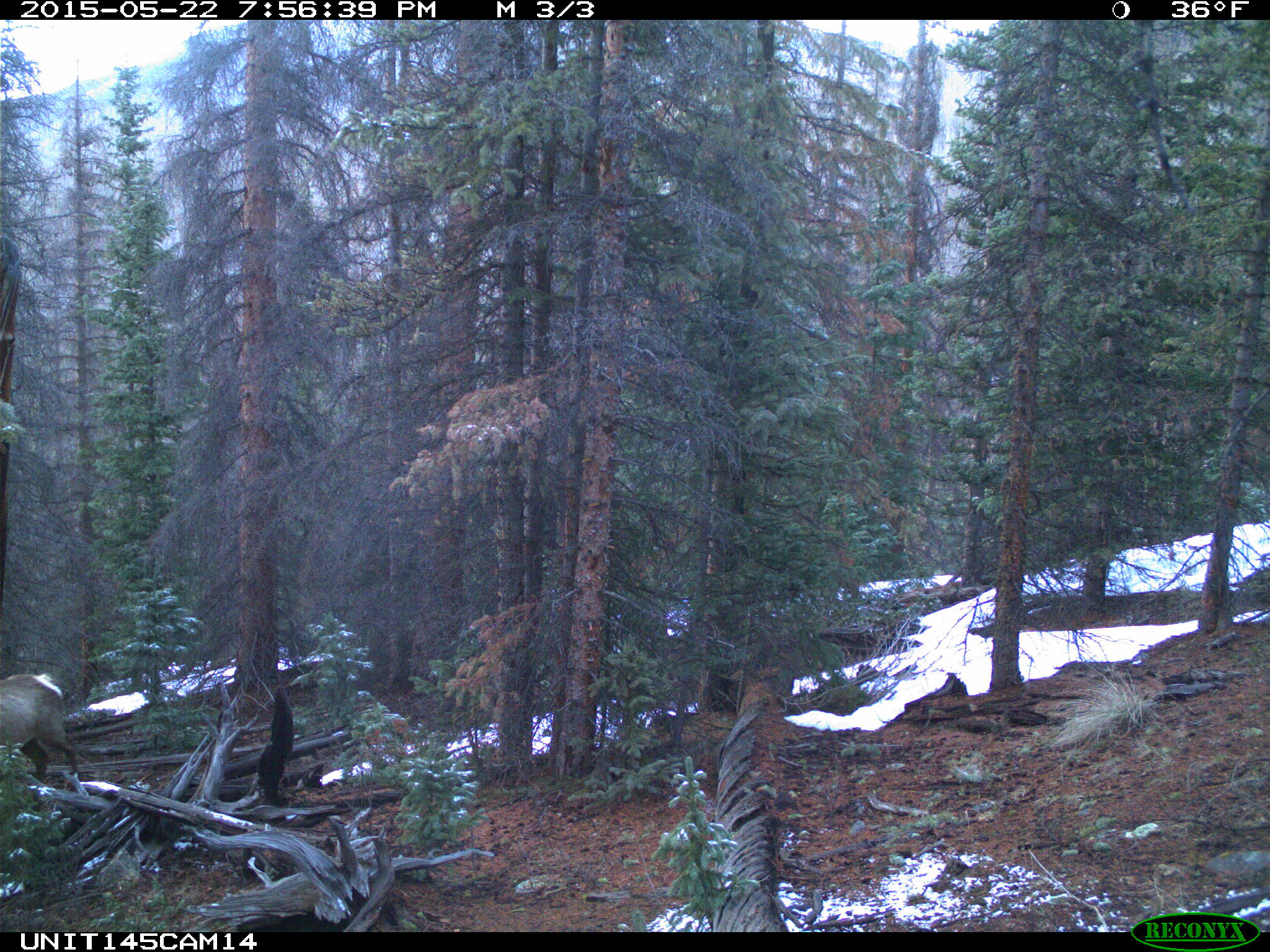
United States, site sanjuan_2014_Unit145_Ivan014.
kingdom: Animalia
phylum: Chordata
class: Mammalia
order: Artiodactyla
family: Cervidae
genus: Cervus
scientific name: Cervus elaphus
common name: red deer